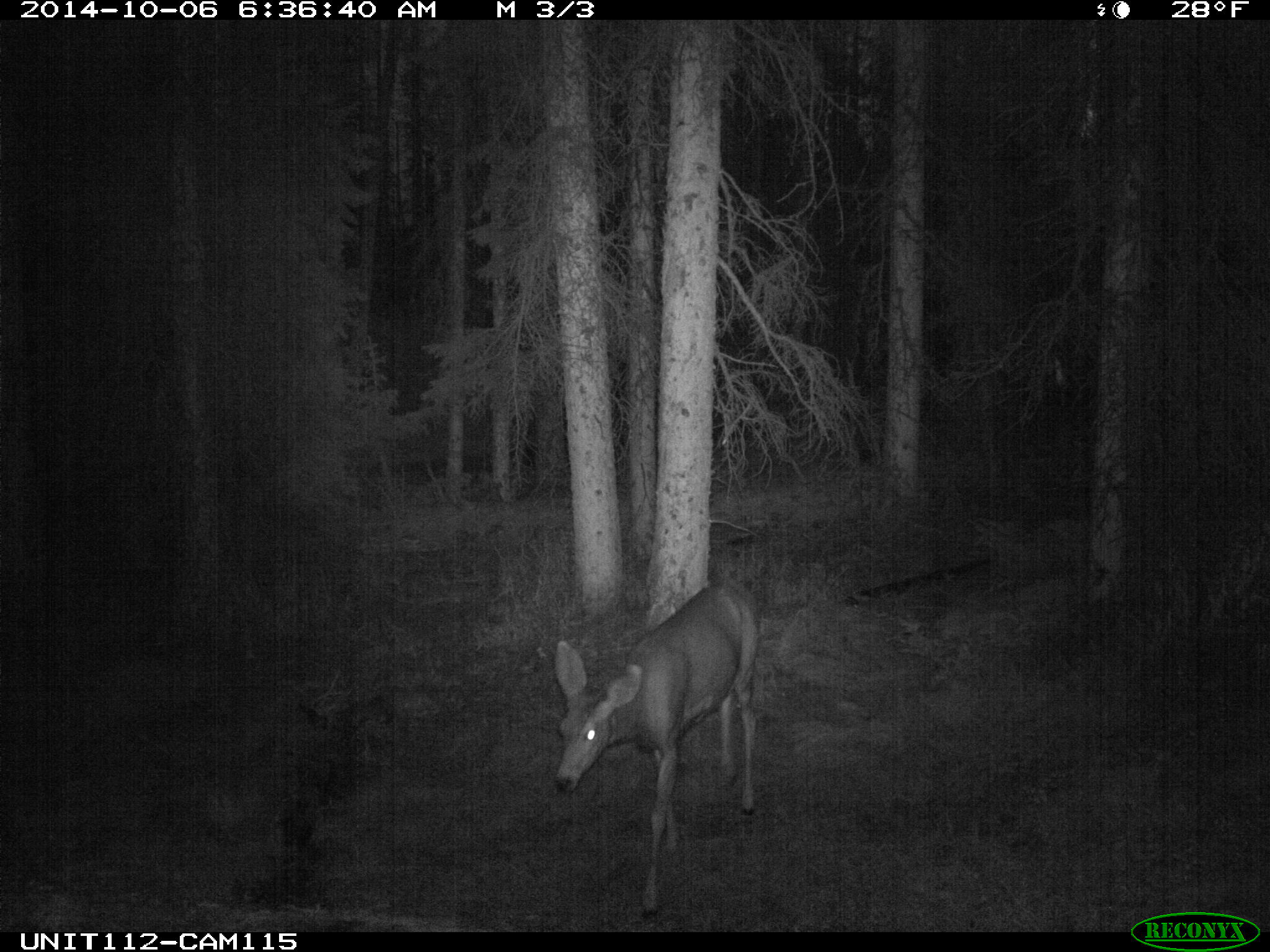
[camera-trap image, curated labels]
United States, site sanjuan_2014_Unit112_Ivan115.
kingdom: Animalia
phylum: Chordata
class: Mammalia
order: Artiodactyla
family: Cervidae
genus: Odocoileus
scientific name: Odocoileus hemionus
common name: mule deer